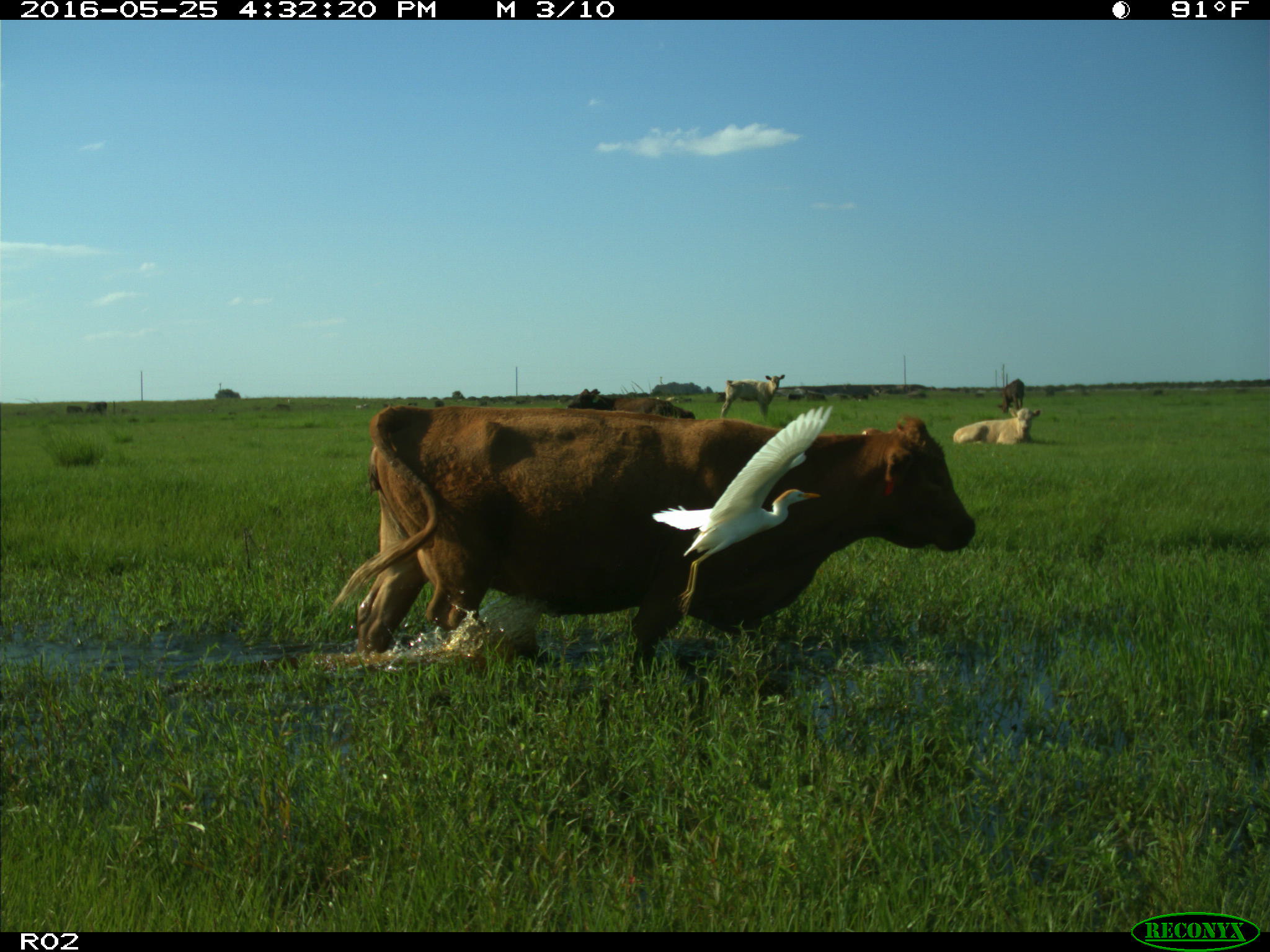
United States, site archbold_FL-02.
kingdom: Animalia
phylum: Chordata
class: Mammalia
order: Artiodactyla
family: Bovidae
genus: Bos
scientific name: Bos taurus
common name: domestic cow